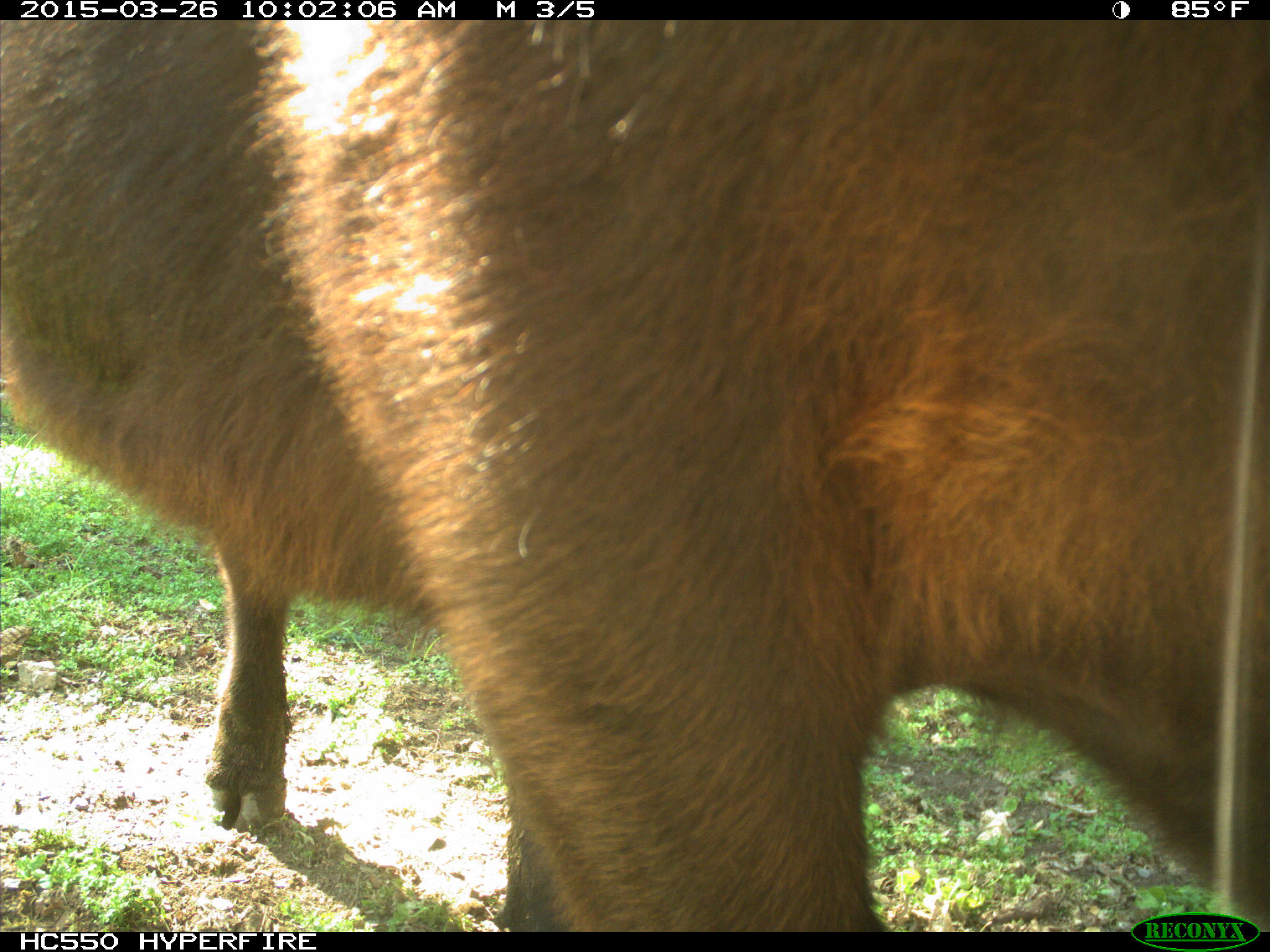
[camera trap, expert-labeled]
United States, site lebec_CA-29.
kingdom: Animalia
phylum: Chordata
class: Mammalia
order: Artiodactyla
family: Bovidae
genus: Bos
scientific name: Bos taurus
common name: domestic cow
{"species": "Bos taurus (domestic cow)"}